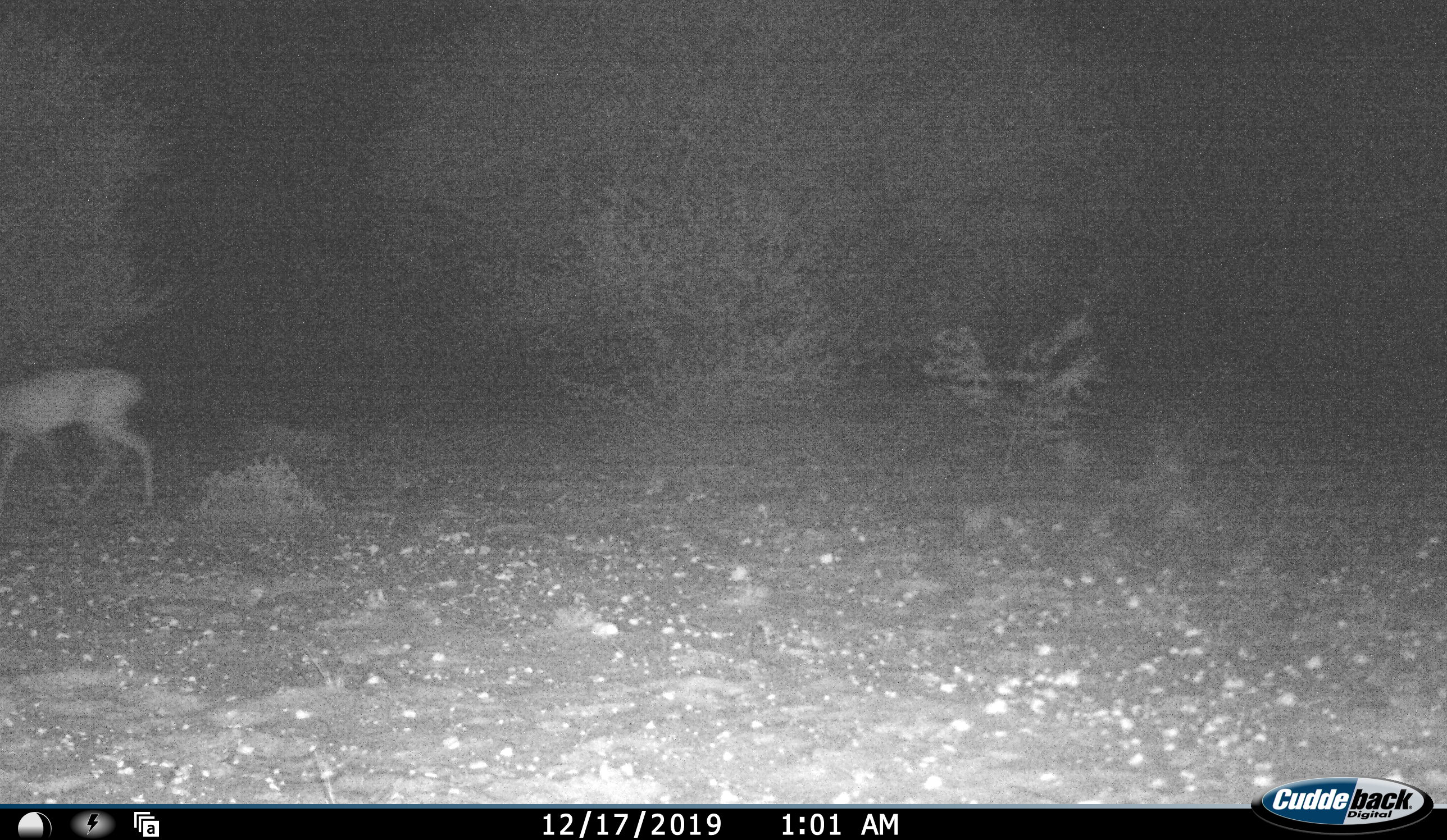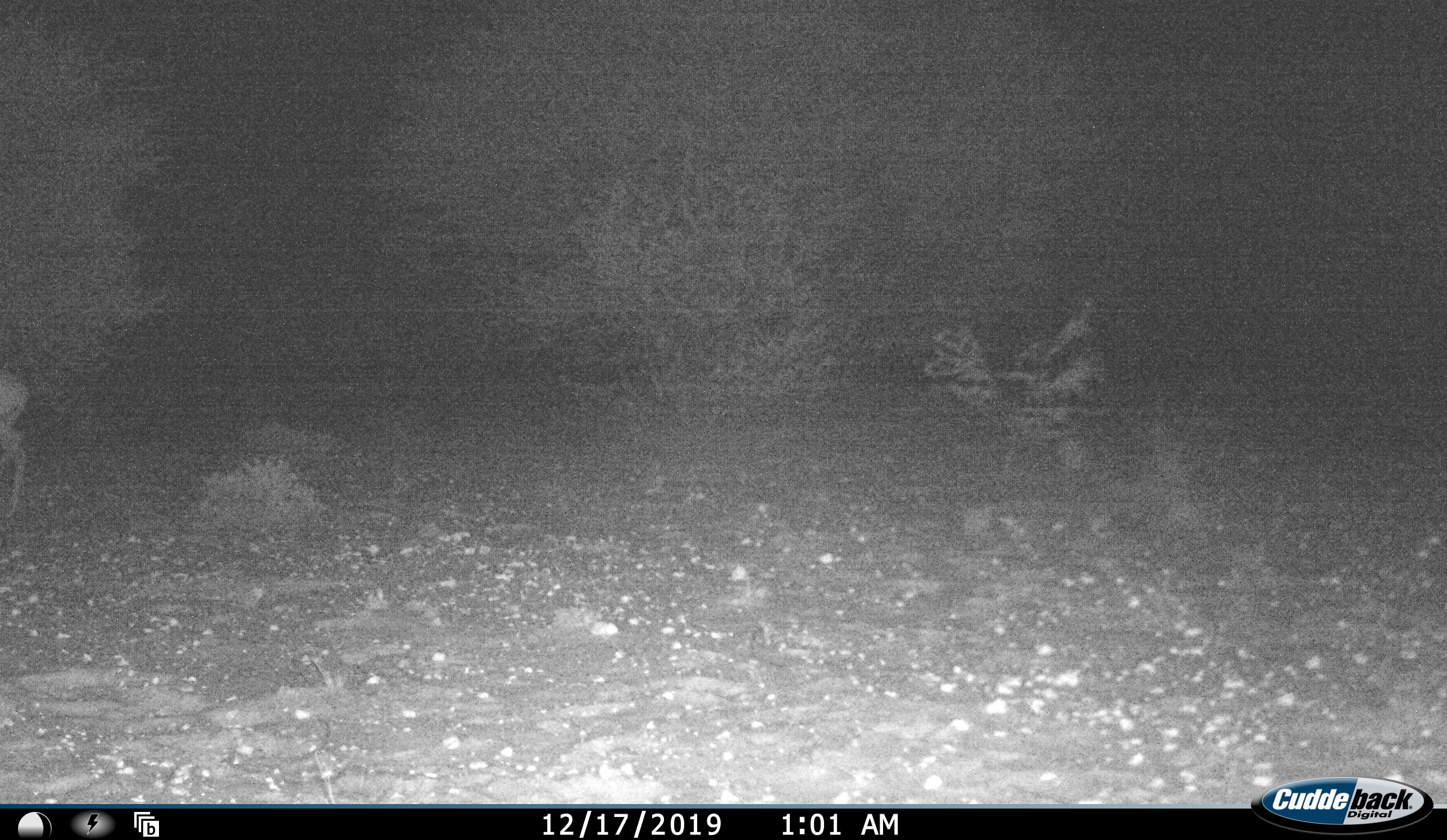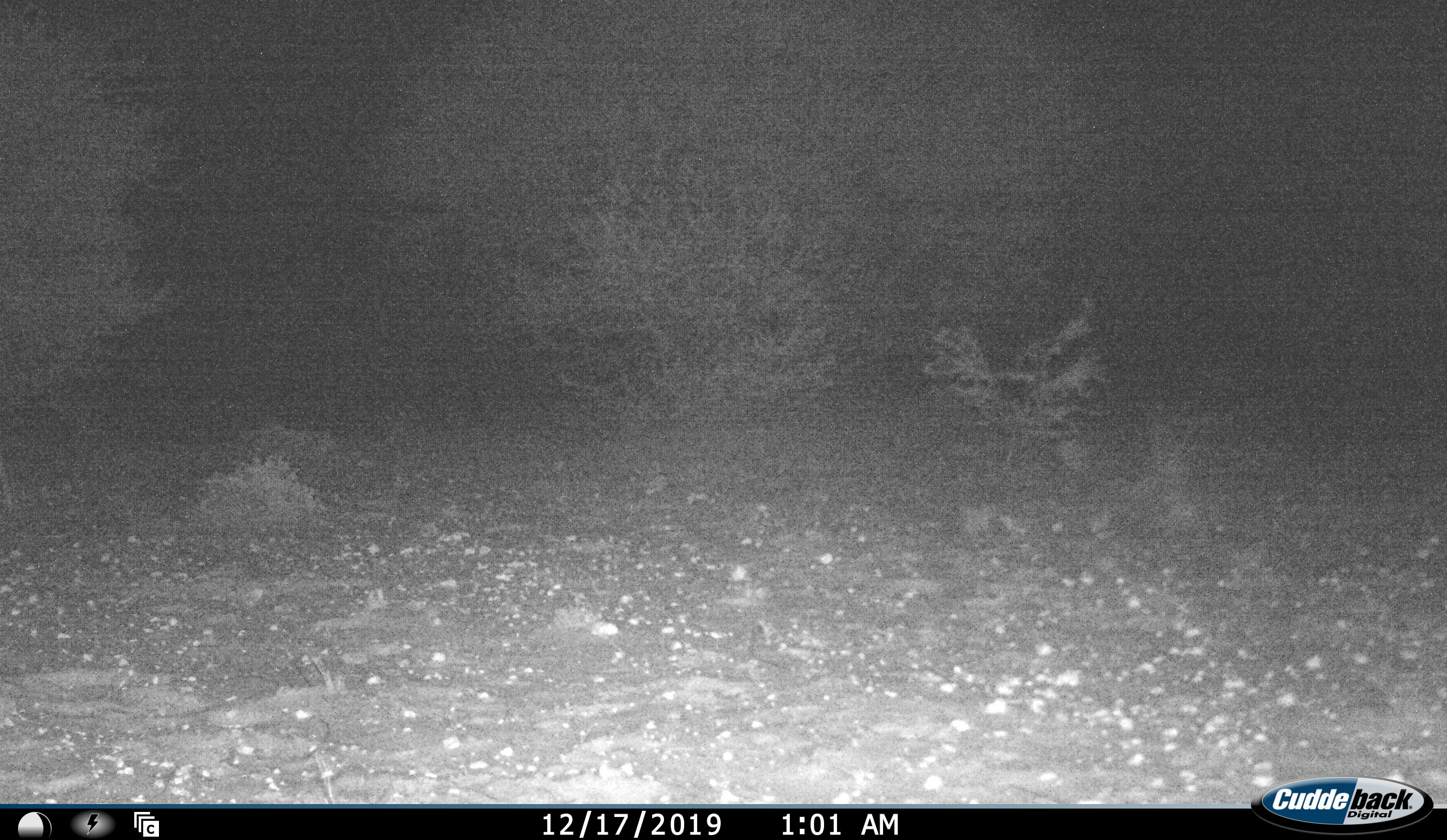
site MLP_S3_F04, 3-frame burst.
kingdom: Animalia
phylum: Chordata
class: Mammalia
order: Artiodactyla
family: Bovidae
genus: Raphicerus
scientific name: Raphicerus campestris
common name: steenbok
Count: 1.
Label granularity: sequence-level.